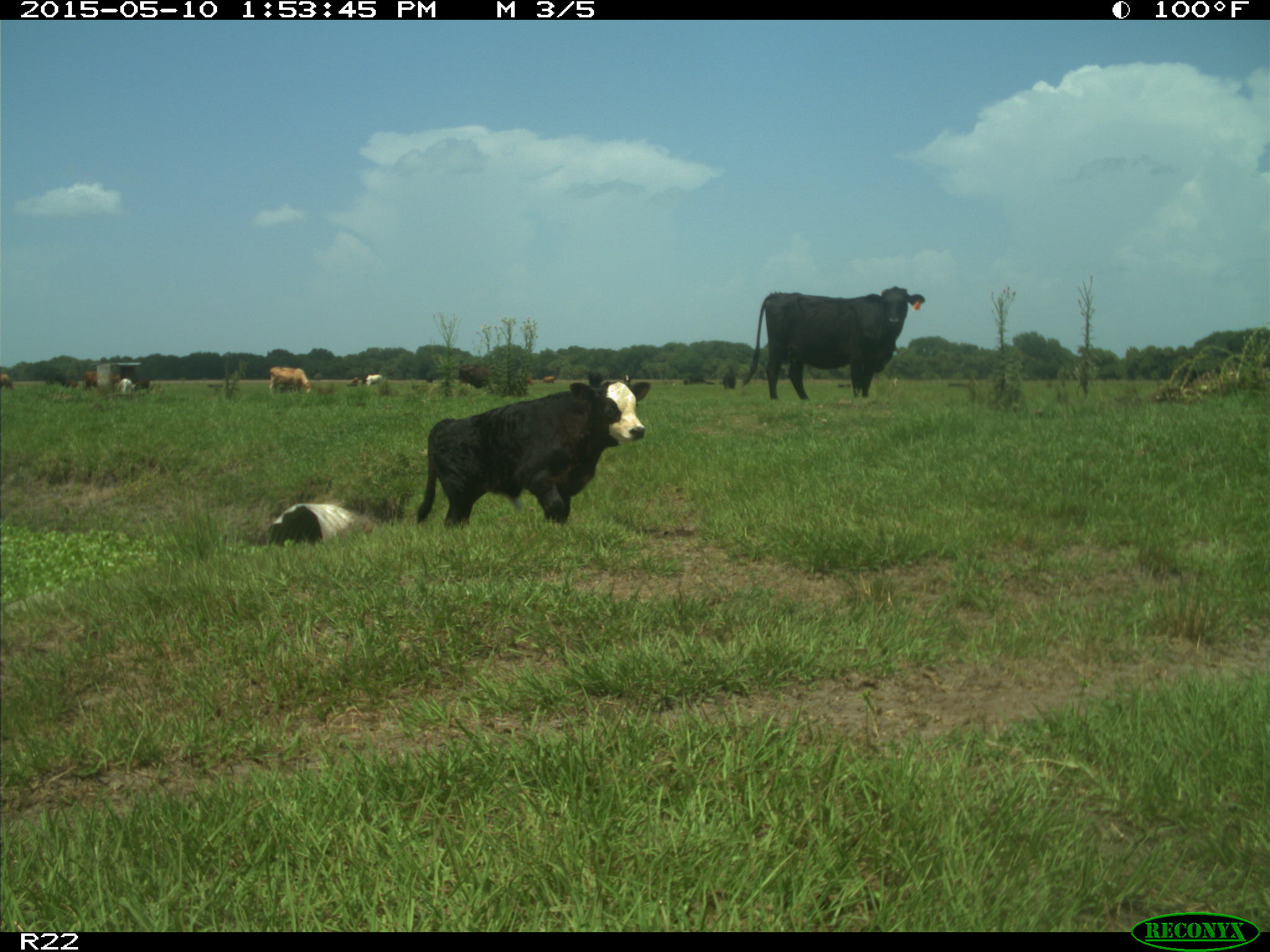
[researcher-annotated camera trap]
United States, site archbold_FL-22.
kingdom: Animalia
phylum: Chordata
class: Mammalia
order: Artiodactyla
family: Bovidae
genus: Bos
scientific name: Bos taurus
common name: domestic cow